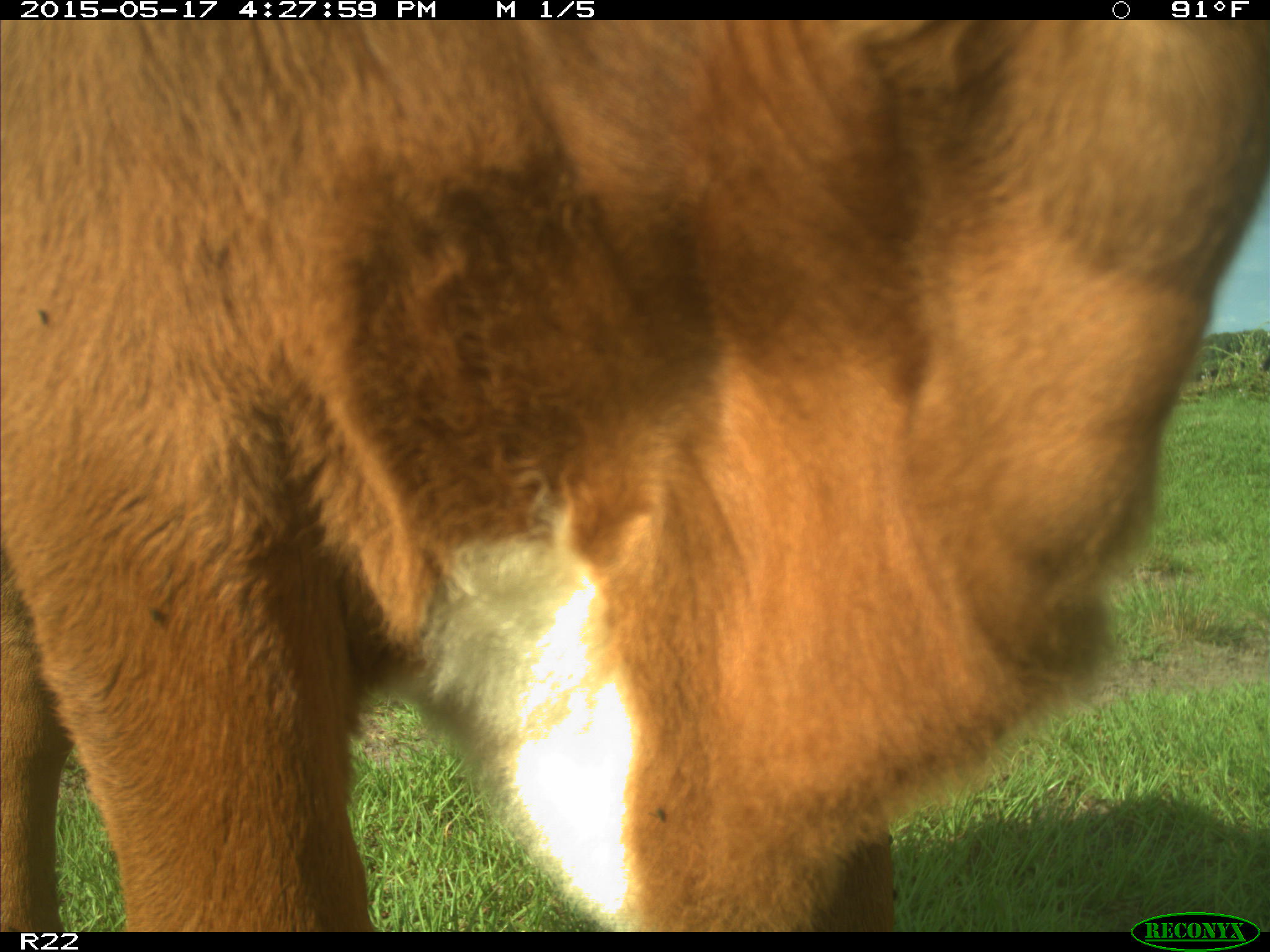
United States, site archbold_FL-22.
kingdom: Animalia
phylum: Chordata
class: Mammalia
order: Artiodactyla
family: Bovidae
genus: Bos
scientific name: Bos taurus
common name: domestic cow